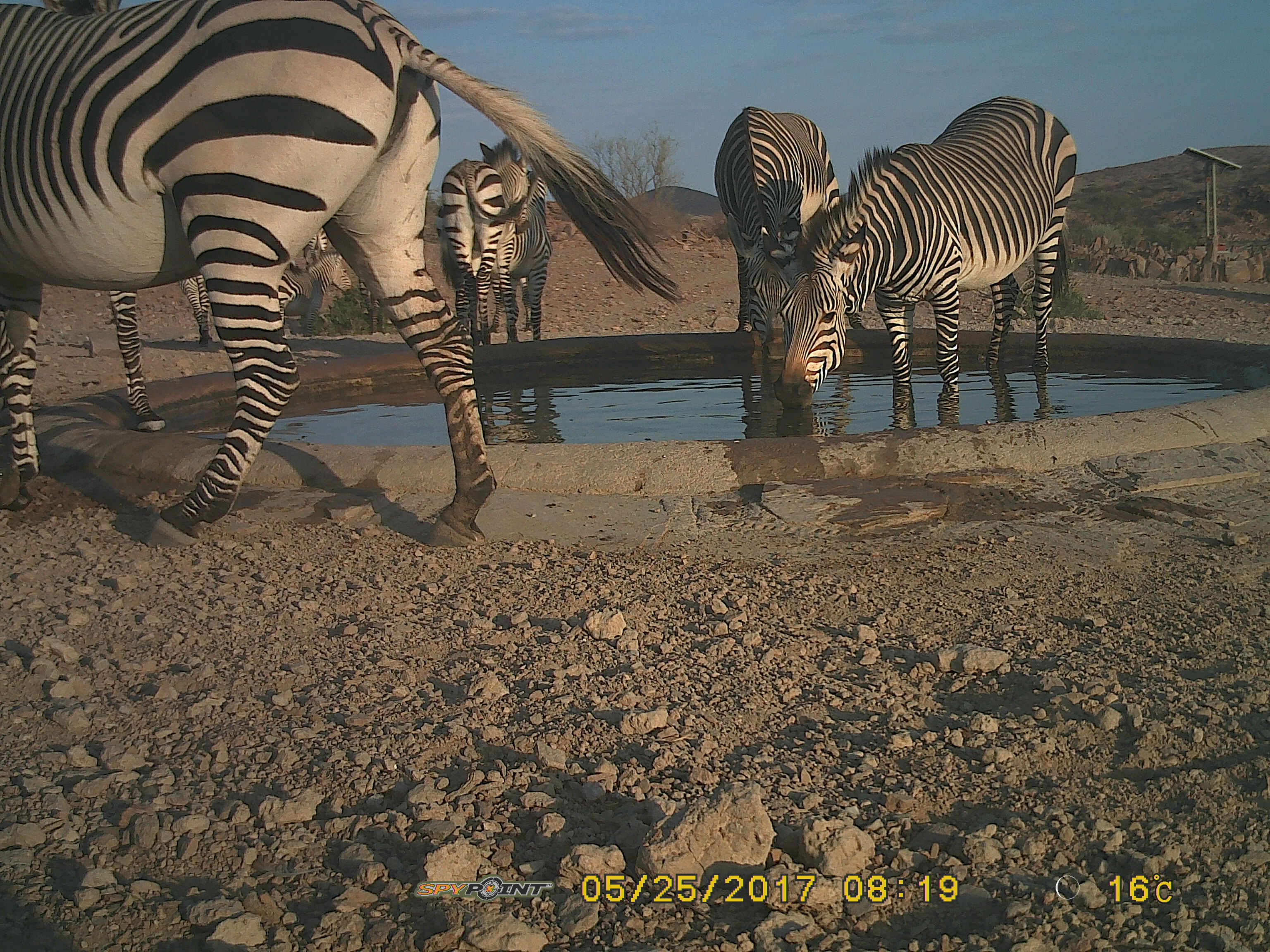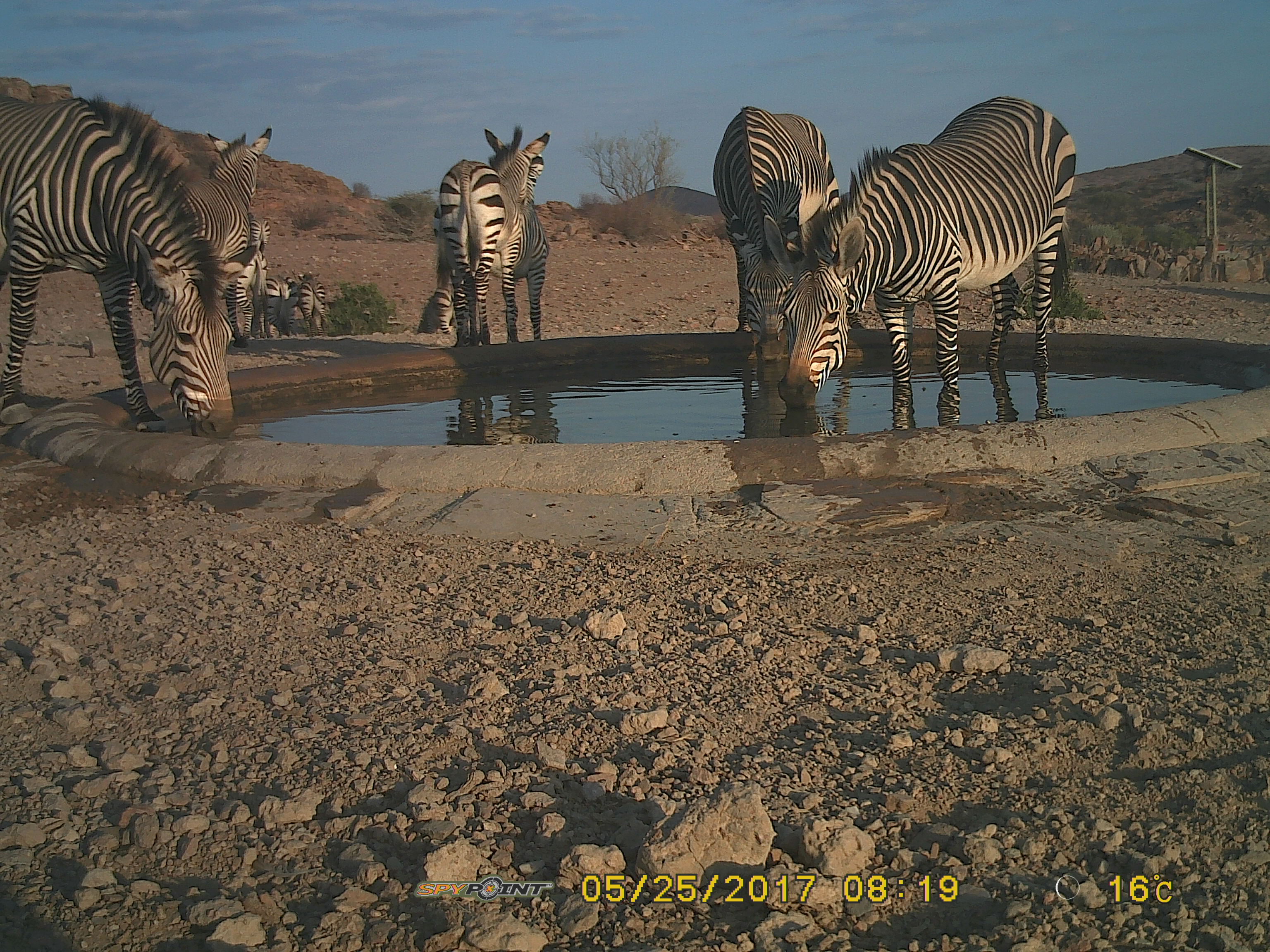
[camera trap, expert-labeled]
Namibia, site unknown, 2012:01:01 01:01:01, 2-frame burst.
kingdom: Animalia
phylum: Chordata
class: Mammalia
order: Perissodactyla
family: Equidae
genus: Equus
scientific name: Equus zebra hartmannae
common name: hartmann's mountain zebra